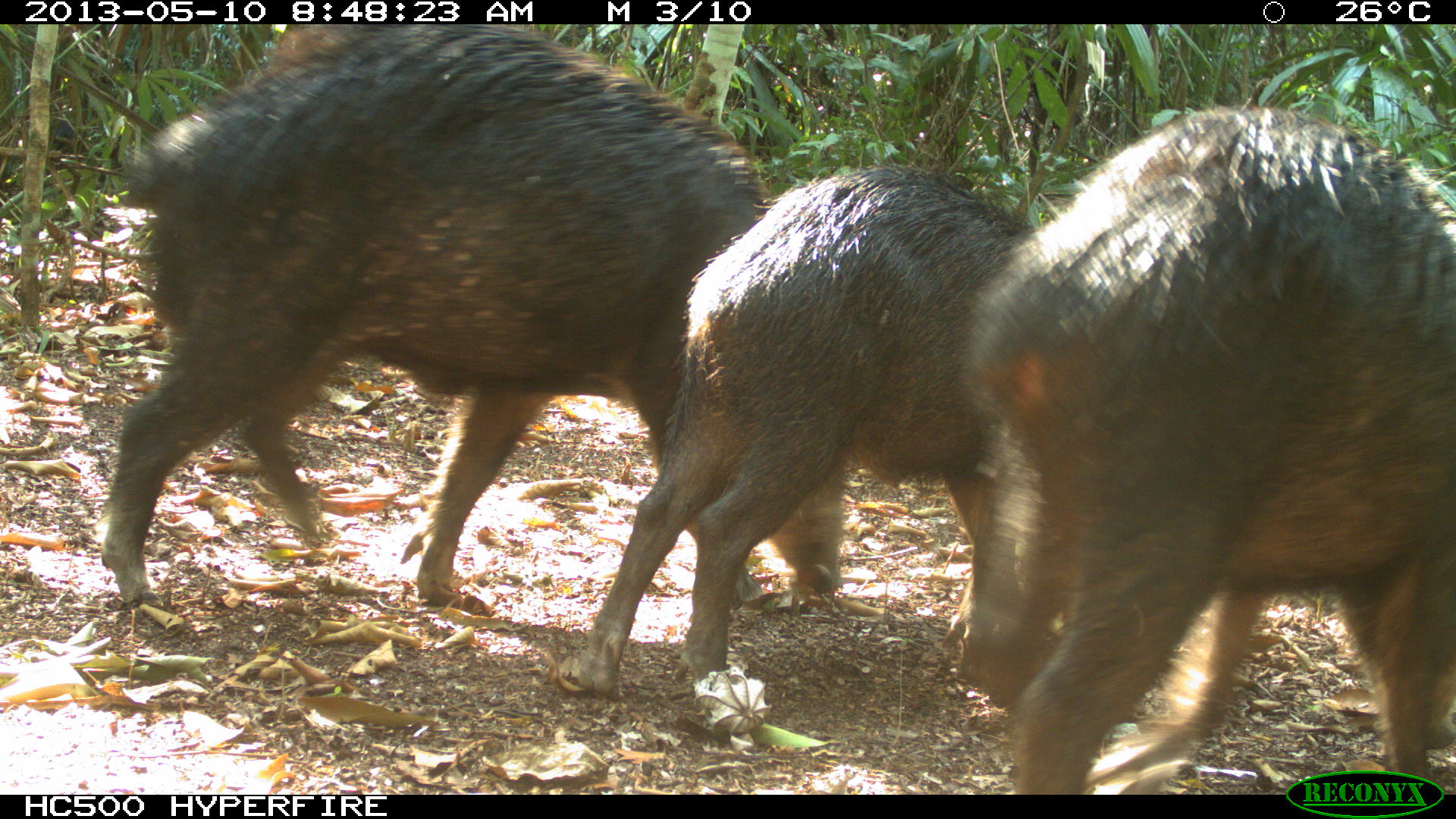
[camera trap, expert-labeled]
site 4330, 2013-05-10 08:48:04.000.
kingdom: Animalia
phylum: Chordata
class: Mammalia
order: Artiodactyla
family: Tayassuidae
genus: Tayassu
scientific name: Tayassu pecari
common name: white-lipped peccary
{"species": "Tayassu pecari (white-lipped peccary)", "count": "4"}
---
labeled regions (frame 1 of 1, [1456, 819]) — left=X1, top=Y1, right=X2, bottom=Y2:
tayassu pecari: left=99, top=24, right=841, bottom=613; left=969, top=104, right=1456, bottom=795; left=581, top=162, right=1038, bottom=701